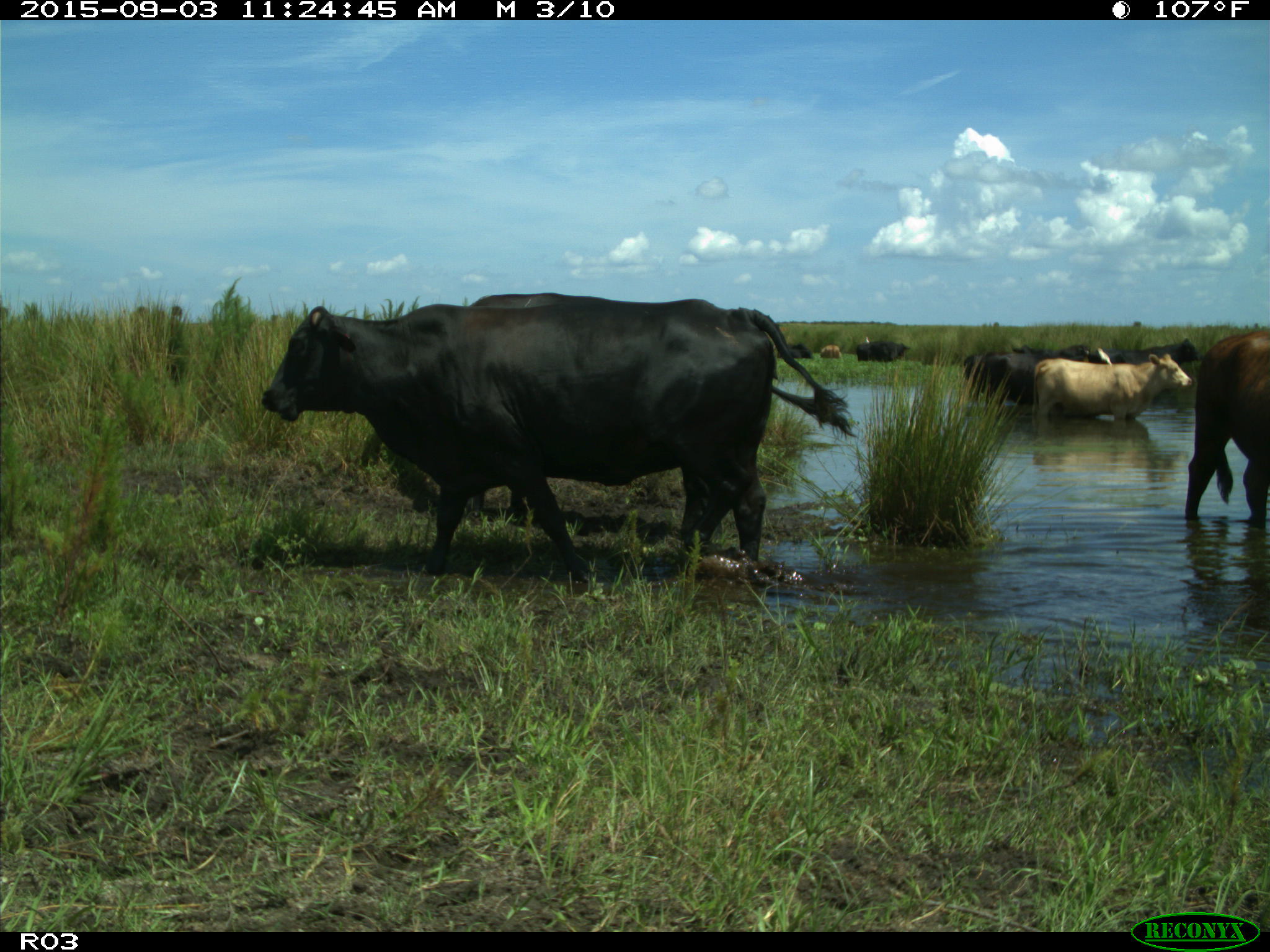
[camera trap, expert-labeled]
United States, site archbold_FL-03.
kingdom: Animalia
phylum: Chordata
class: Mammalia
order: Artiodactyla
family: Bovidae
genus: Bos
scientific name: Bos taurus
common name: domestic cow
Bos taurus (domestic cow).